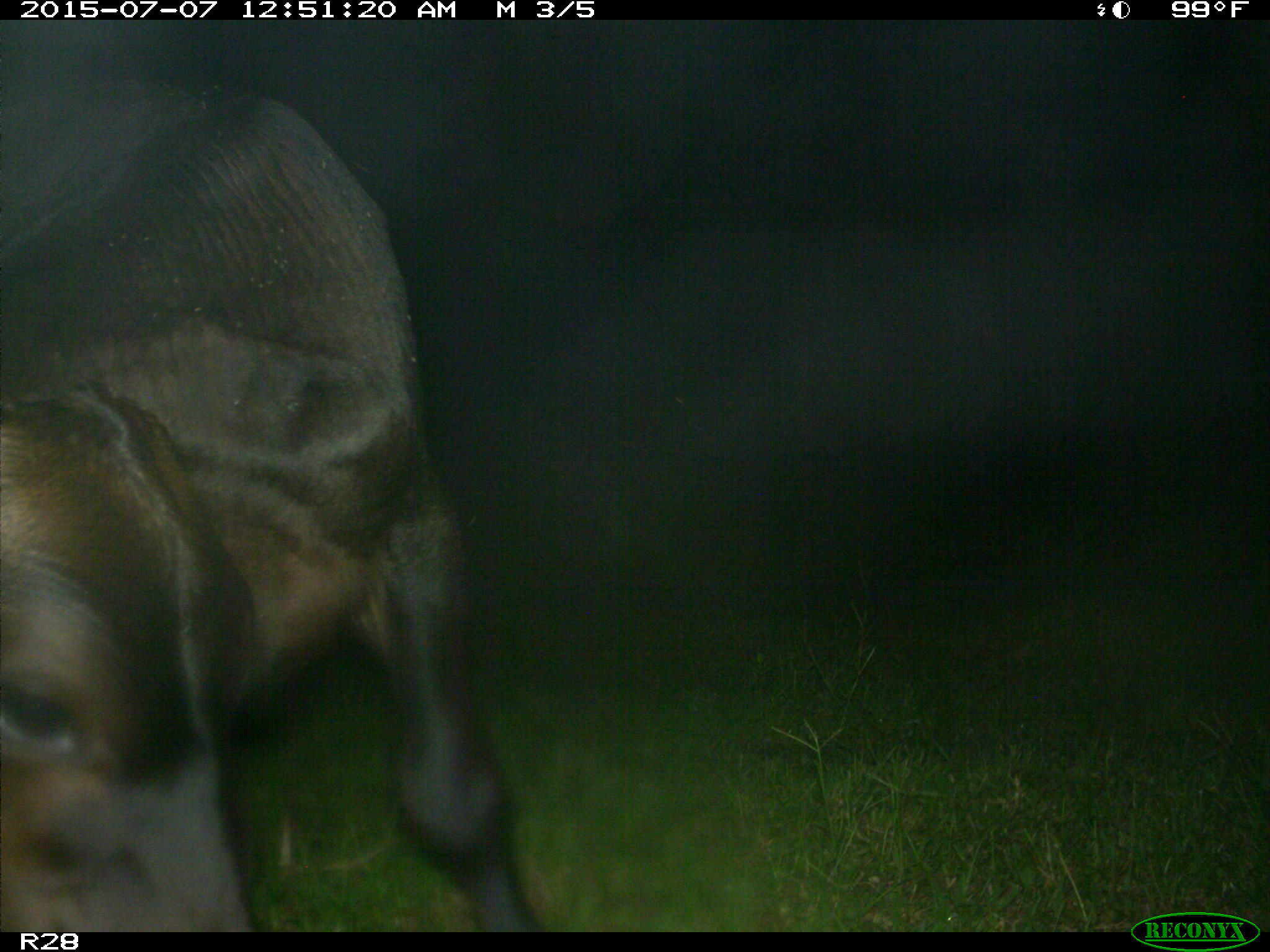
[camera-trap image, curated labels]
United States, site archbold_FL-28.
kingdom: Animalia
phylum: Chordata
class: Mammalia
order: Artiodactyla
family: Bovidae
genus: Bos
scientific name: Bos taurus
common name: domestic cow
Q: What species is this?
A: Bos taurus (domestic cow).